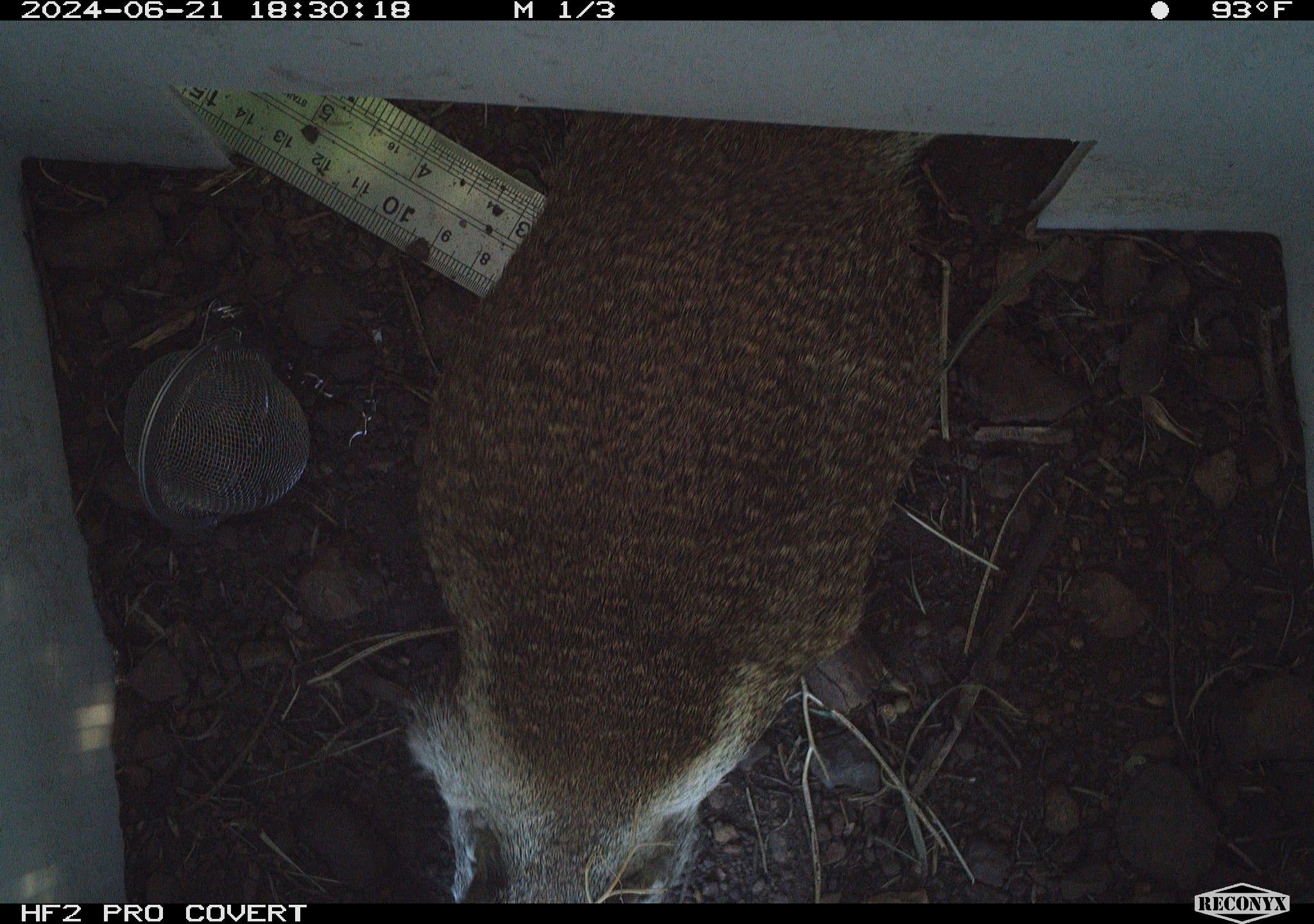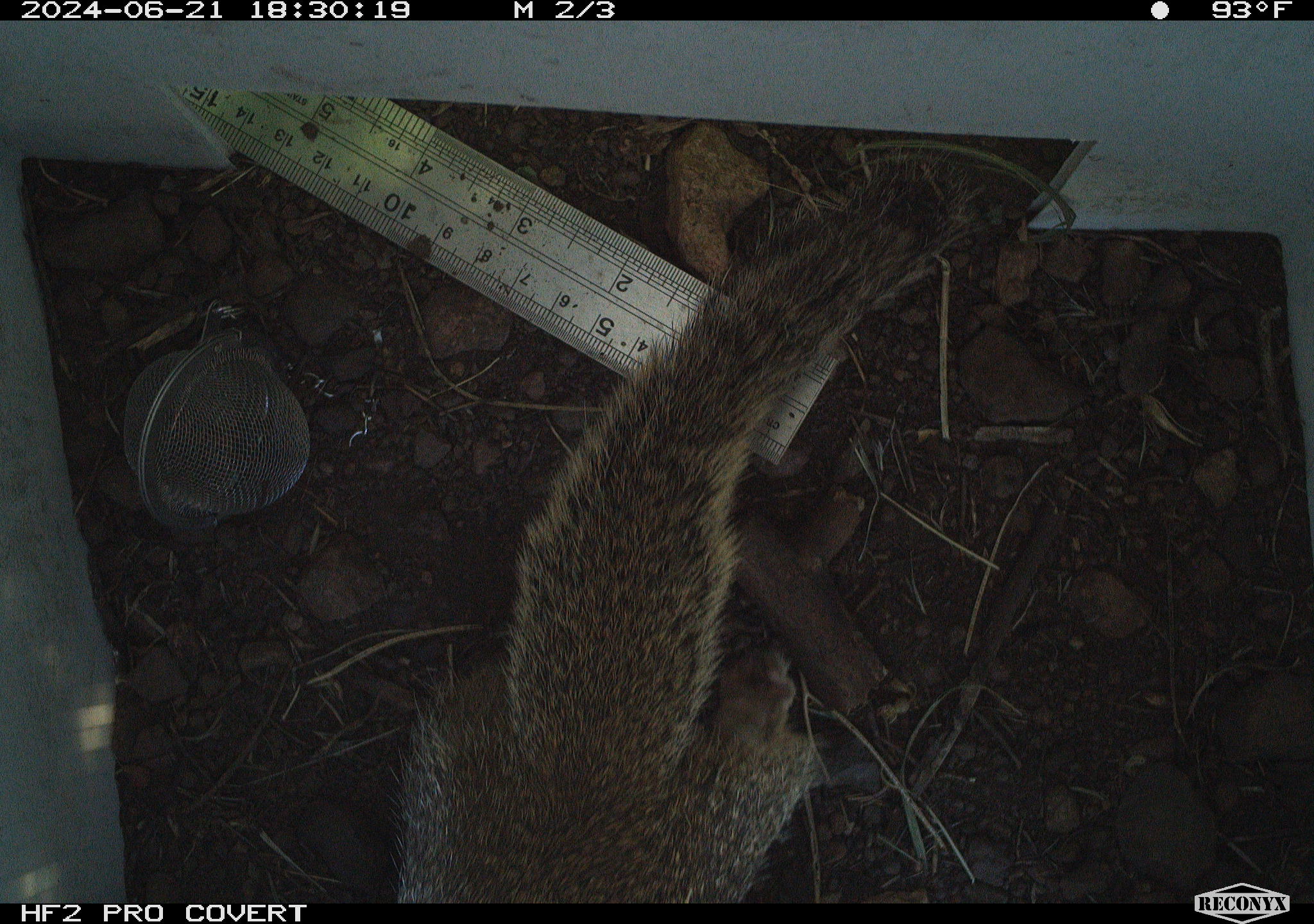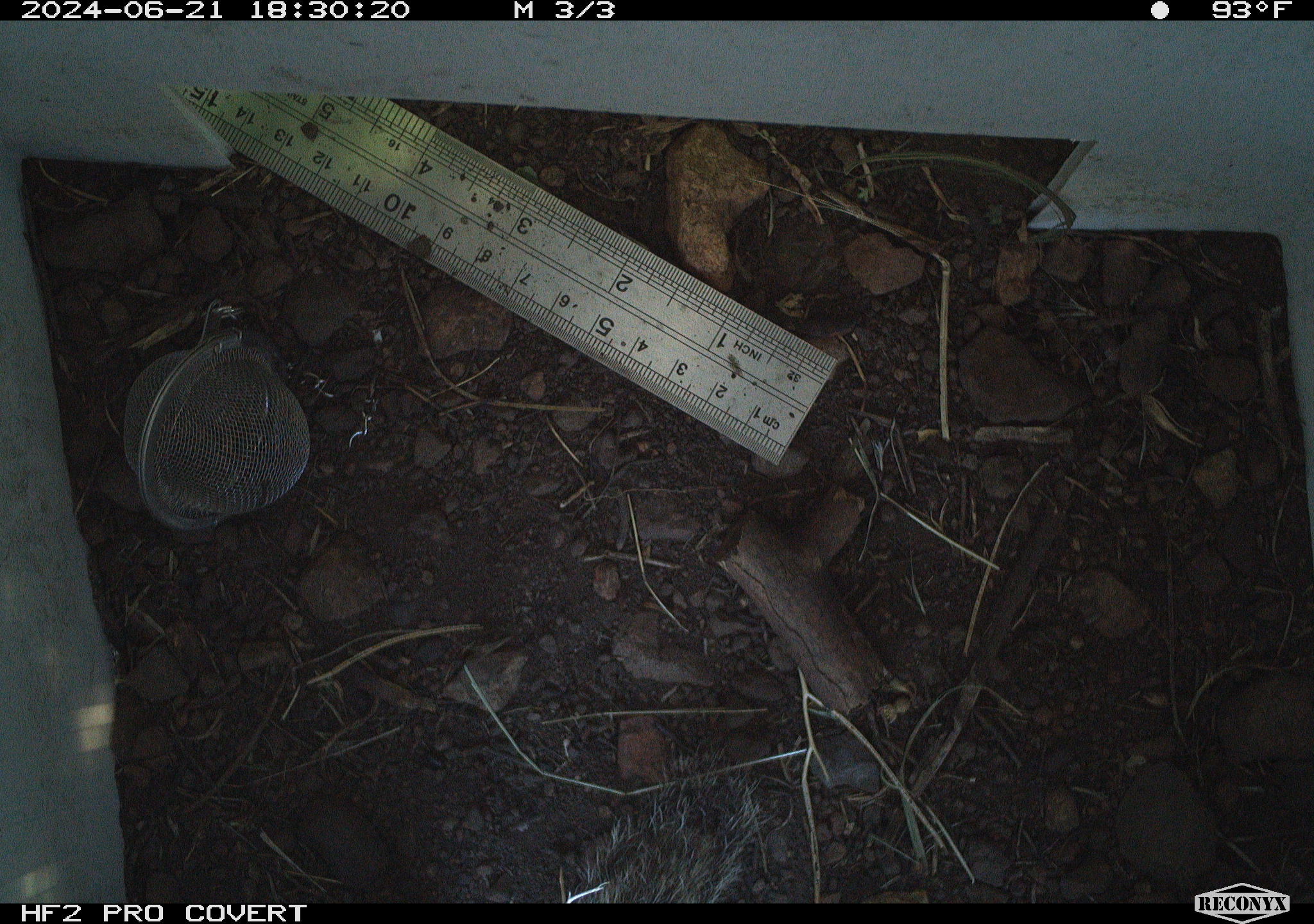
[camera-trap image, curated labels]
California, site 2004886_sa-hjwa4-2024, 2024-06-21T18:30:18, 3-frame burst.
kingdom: Animalia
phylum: Chordata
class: Mammalia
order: Rodentia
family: Sciuridae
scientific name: Sciuridae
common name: squirrels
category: sciuridae family